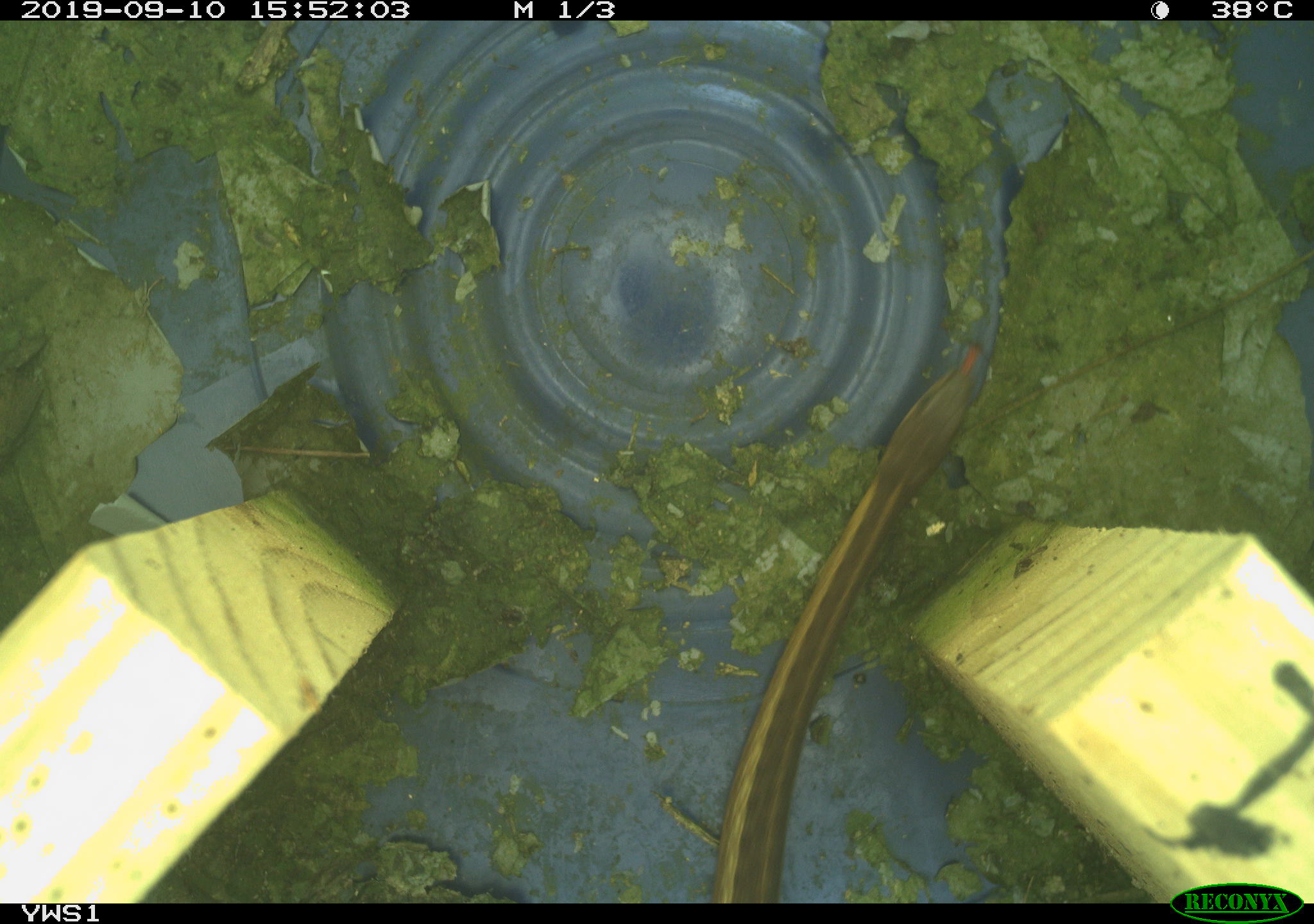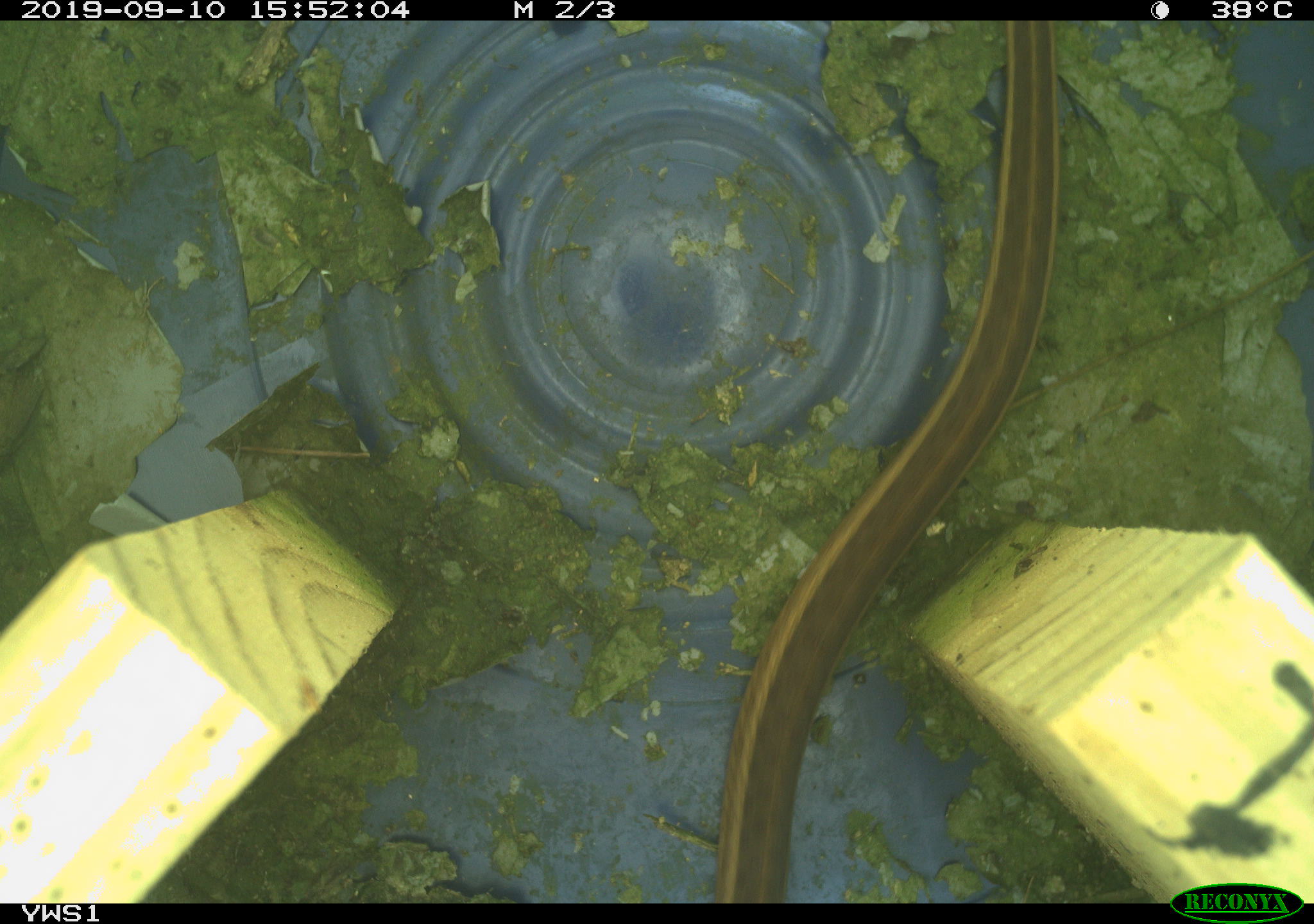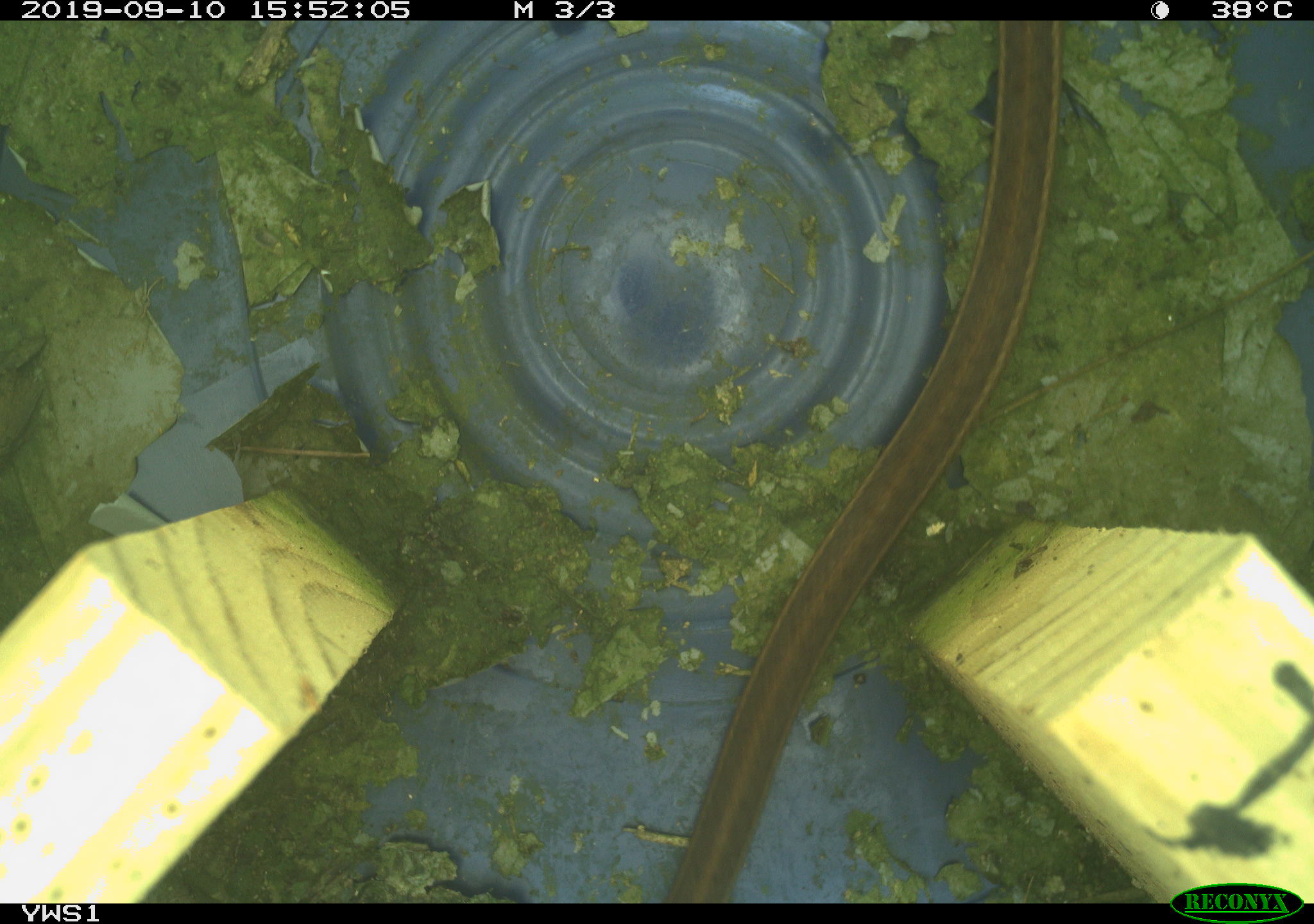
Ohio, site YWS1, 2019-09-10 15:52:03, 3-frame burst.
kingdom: Animalia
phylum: Chordata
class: Reptilia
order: Squamata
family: Colubridae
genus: Thamnophis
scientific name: Thamnophis sirtalis sirtalis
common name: eastern gartersnake